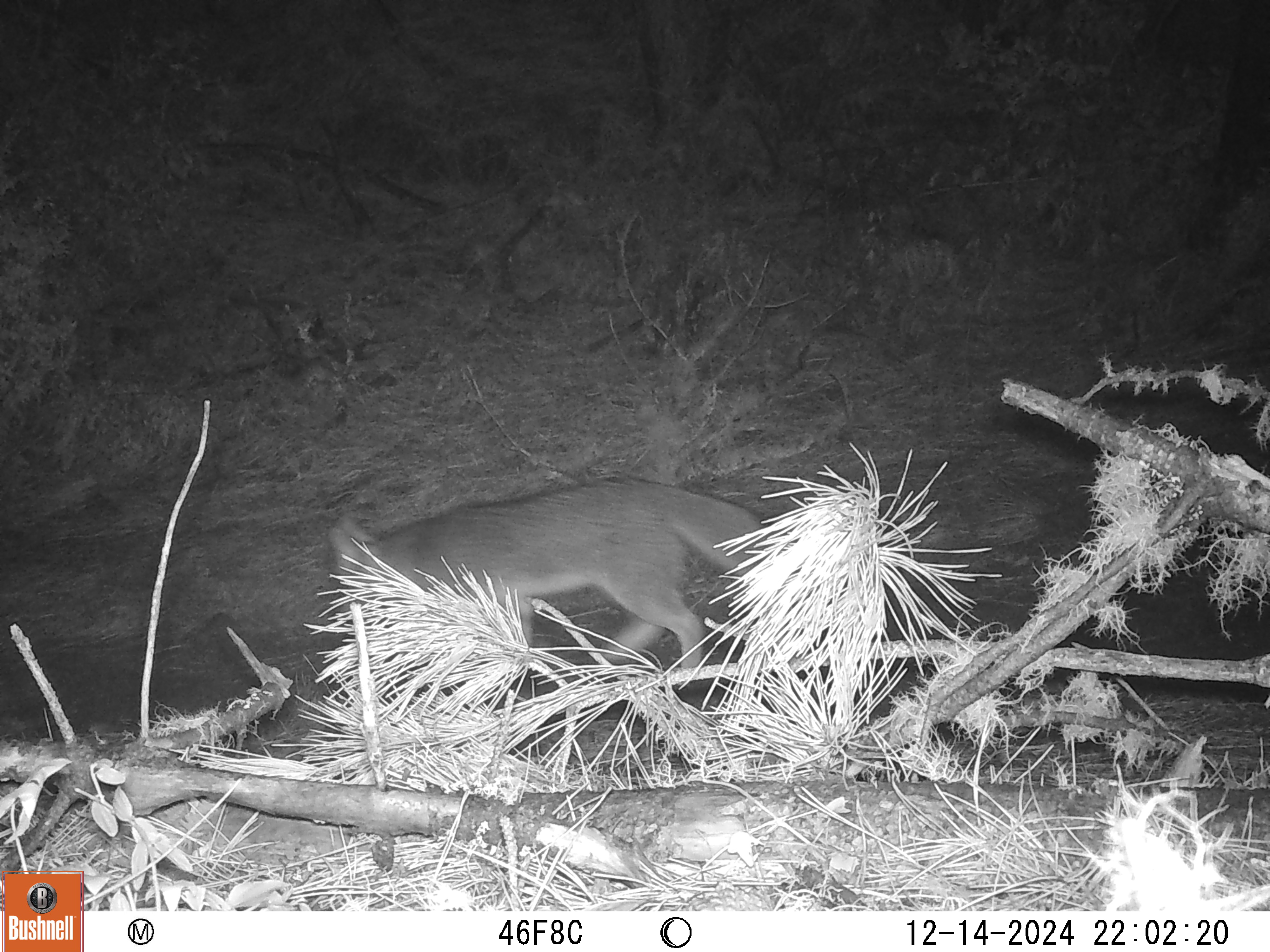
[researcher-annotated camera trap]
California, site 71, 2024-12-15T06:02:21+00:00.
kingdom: Animalia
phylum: Chordata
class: Mammalia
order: Carnivora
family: Canidae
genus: Urocyon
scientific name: Urocyon cinereoargenteus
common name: gray fox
Gray fox (Urocyon cinereoargenteus).